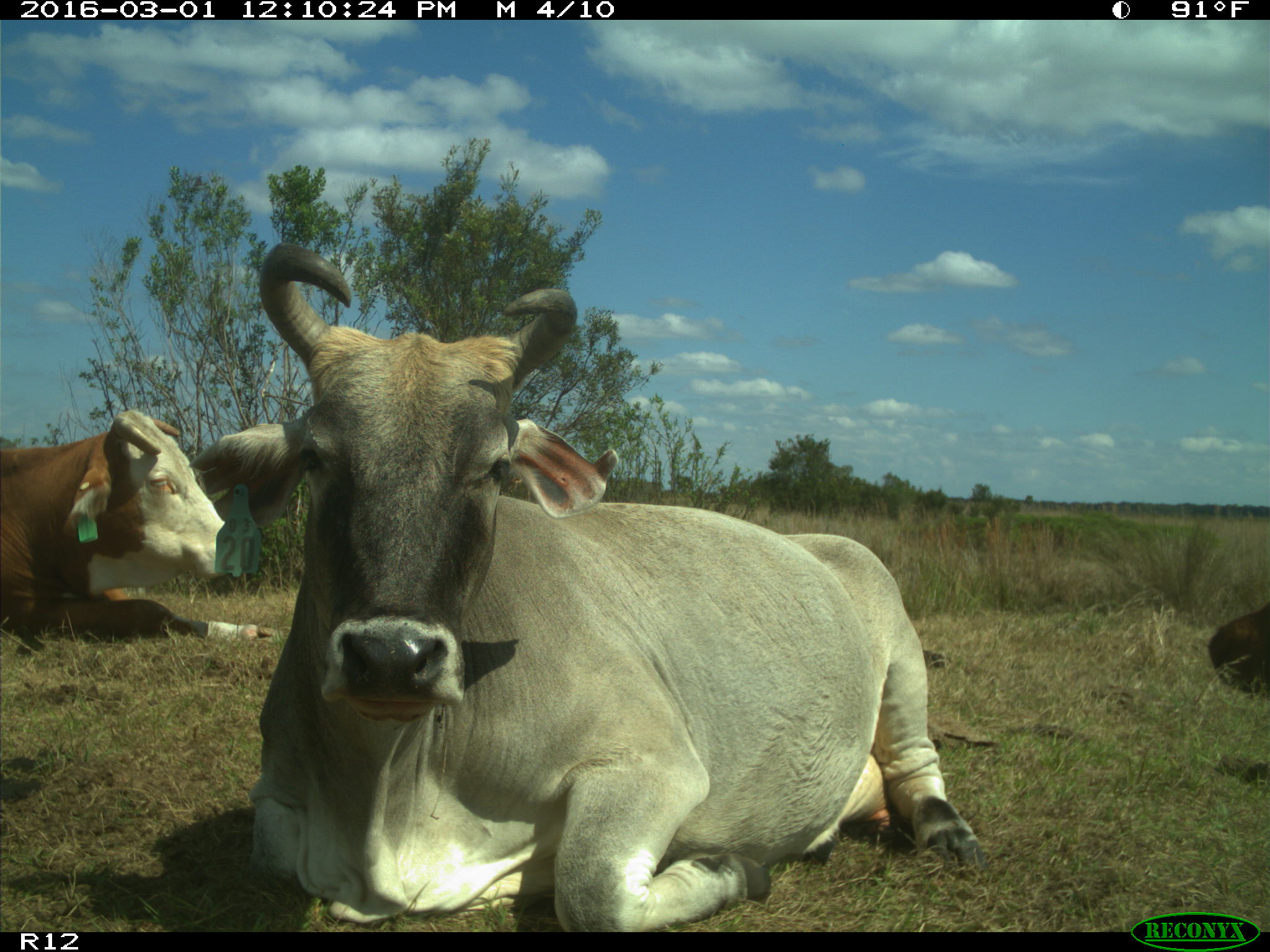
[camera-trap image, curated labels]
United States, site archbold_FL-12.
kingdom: Animalia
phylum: Chordata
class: Mammalia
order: Artiodactyla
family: Bovidae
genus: Bos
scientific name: Bos taurus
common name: domestic cow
Bos taurus (domestic cow).